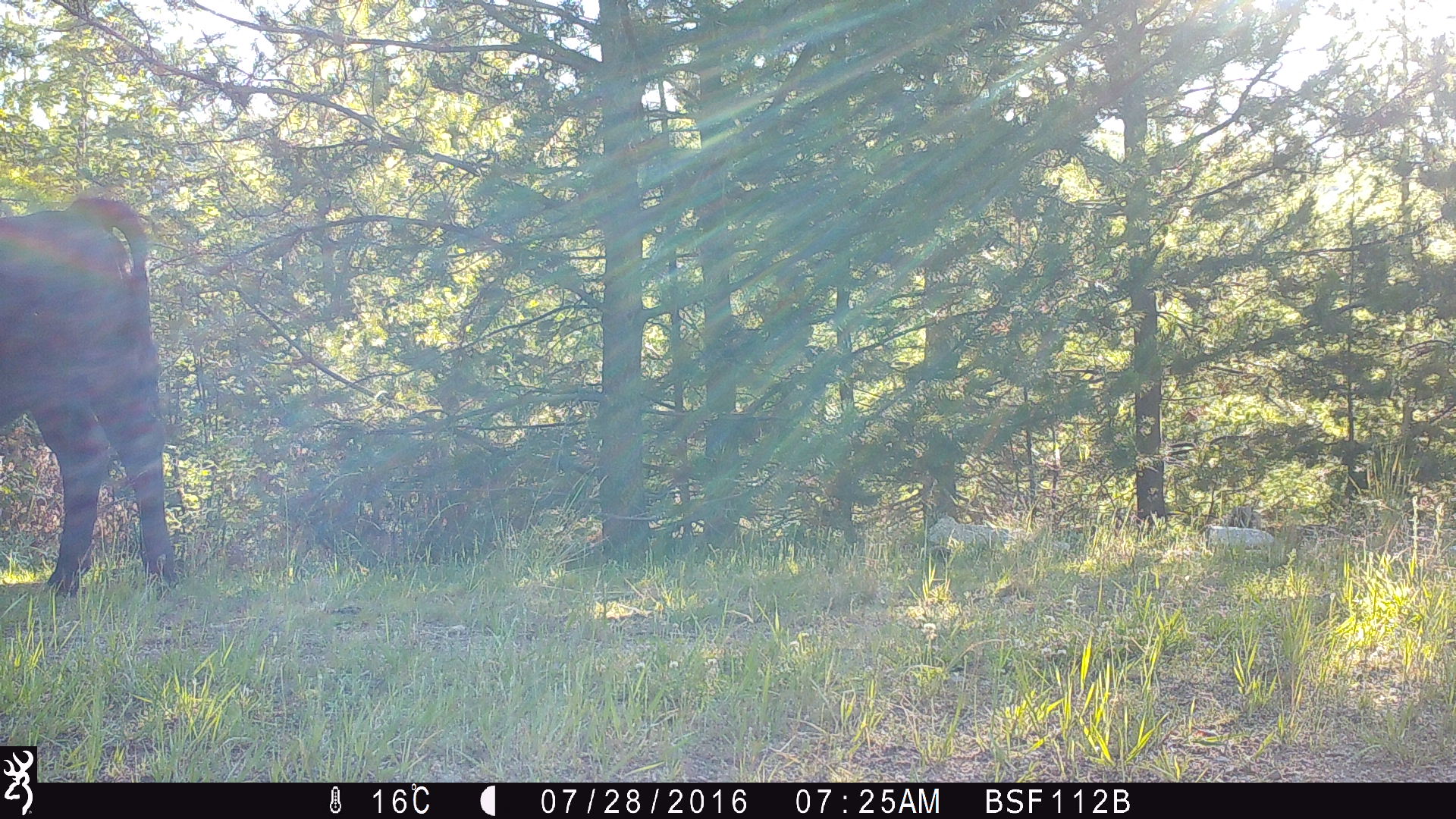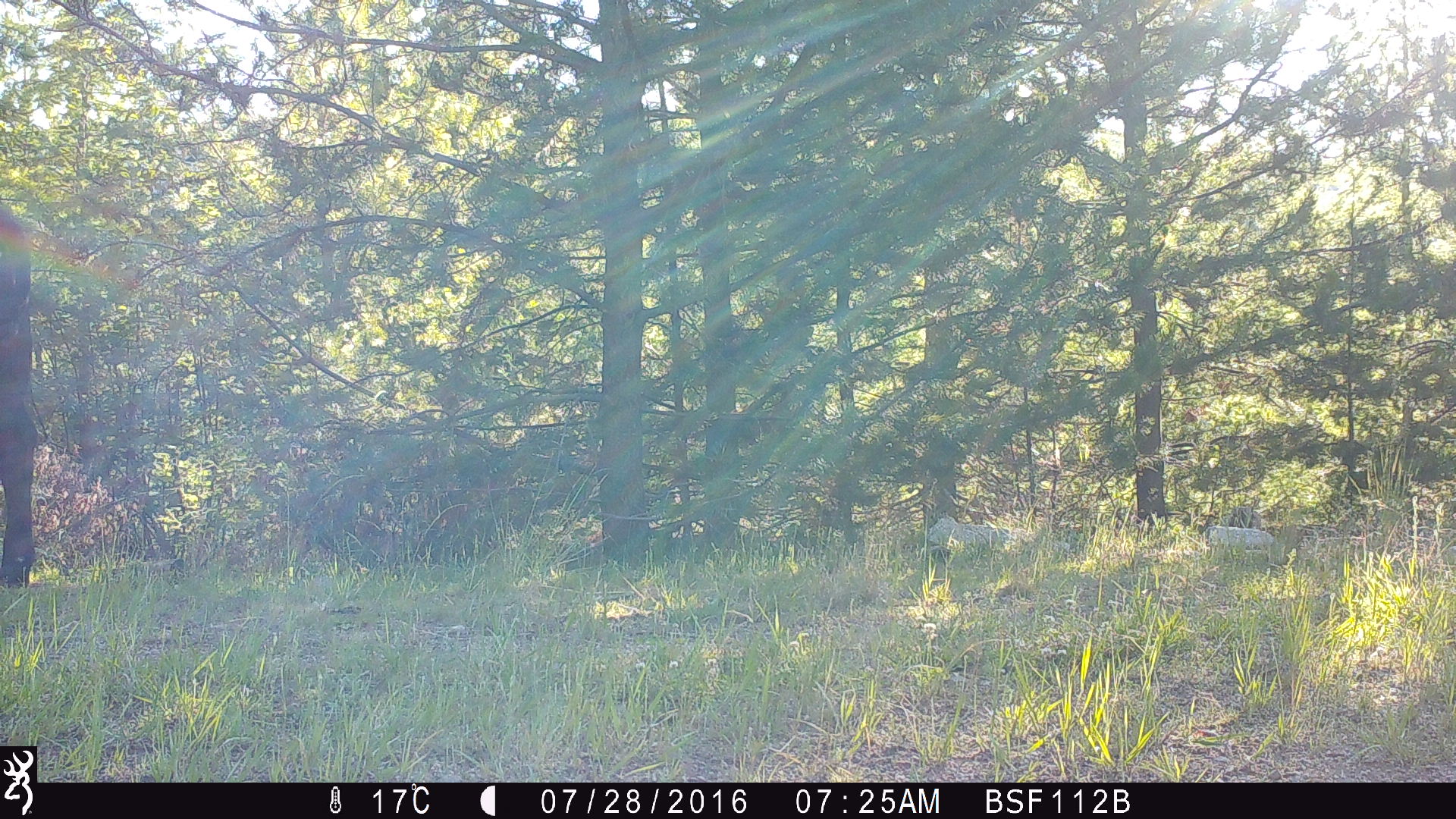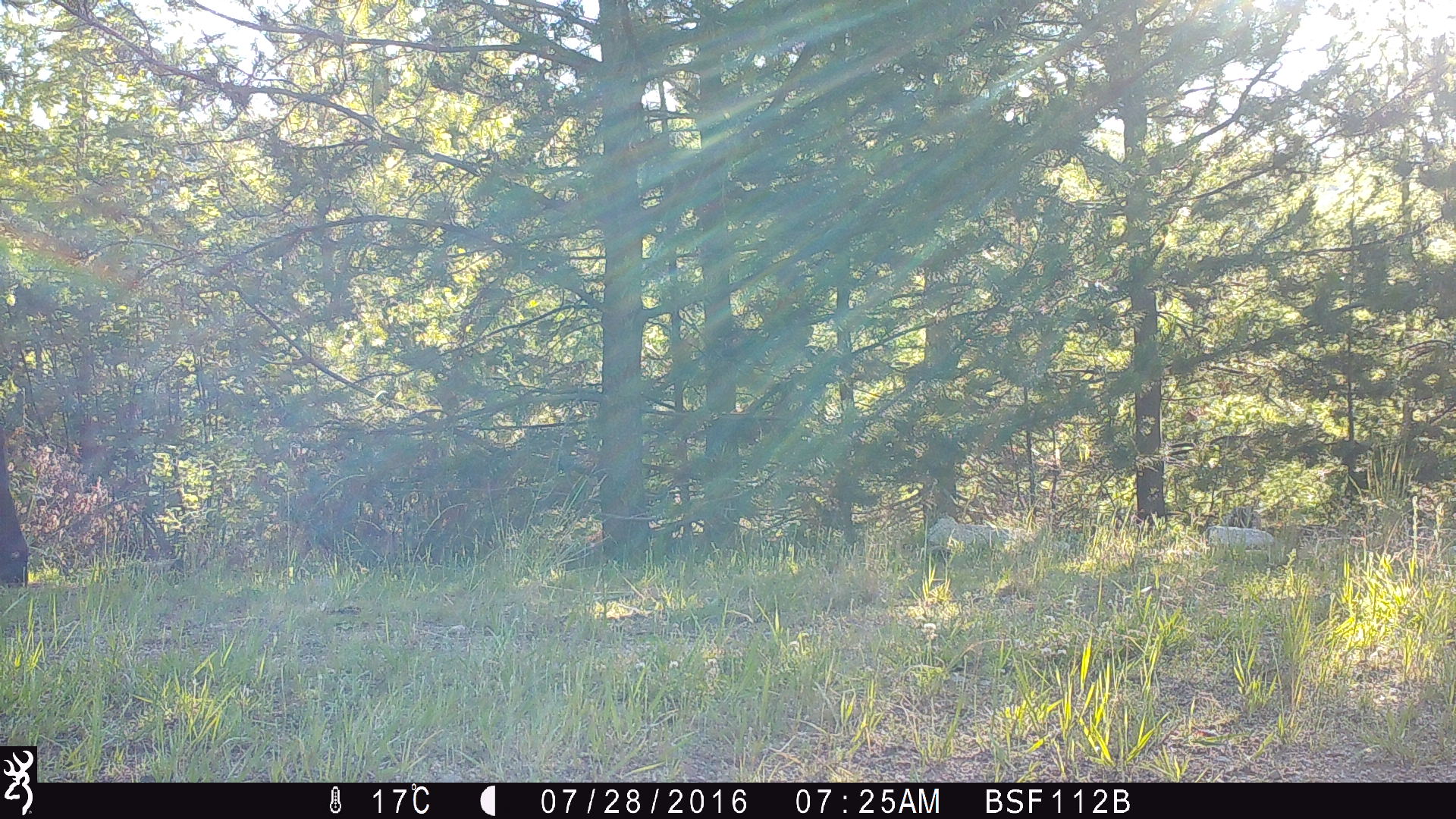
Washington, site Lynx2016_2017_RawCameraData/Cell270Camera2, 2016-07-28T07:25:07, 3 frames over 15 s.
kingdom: Animalia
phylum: Chordata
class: Mammalia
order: Artiodactyla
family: Bovidae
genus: Bos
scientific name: Bos taurus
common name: domestic cattle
Domestic cattle (Bos taurus). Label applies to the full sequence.